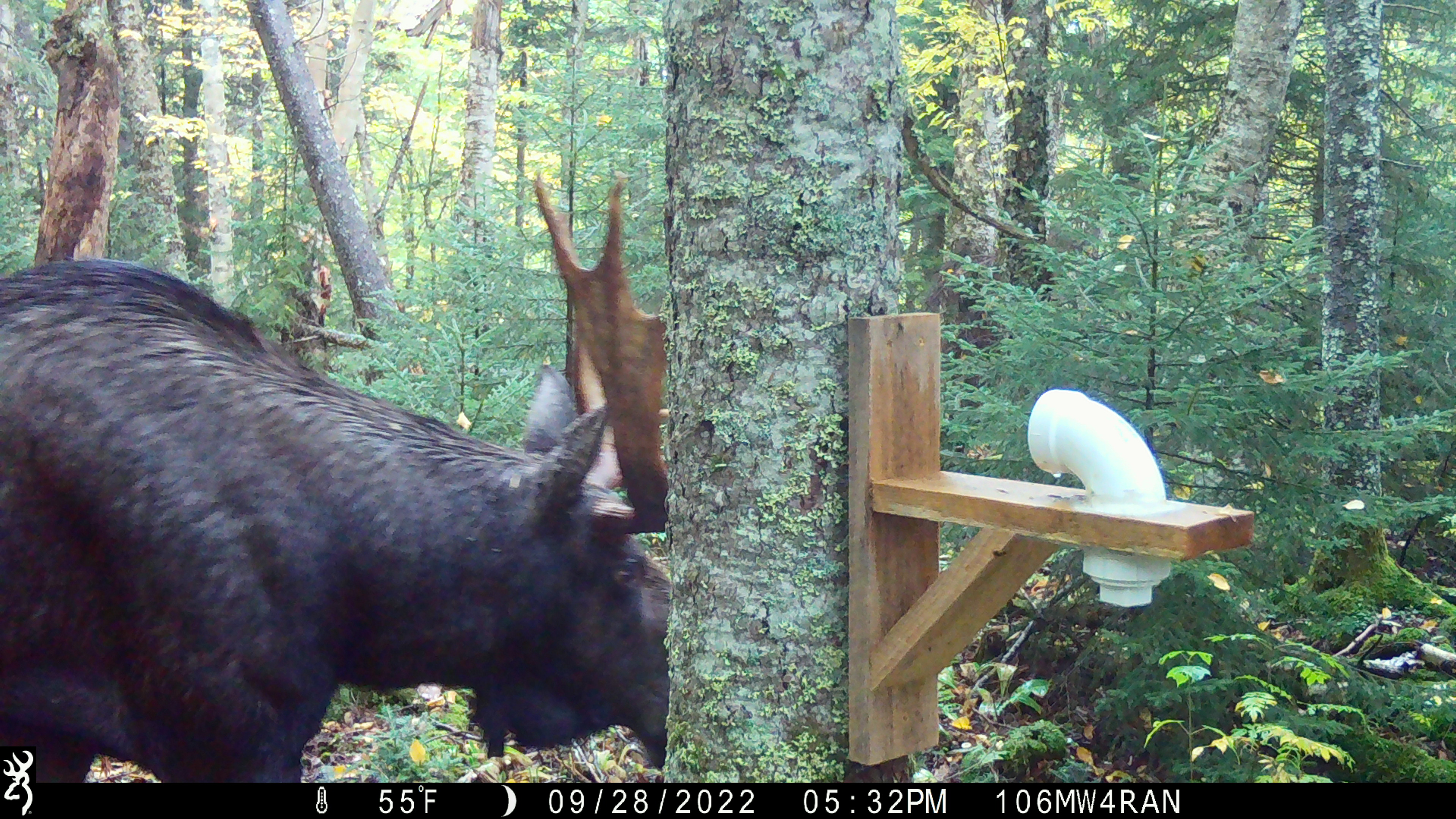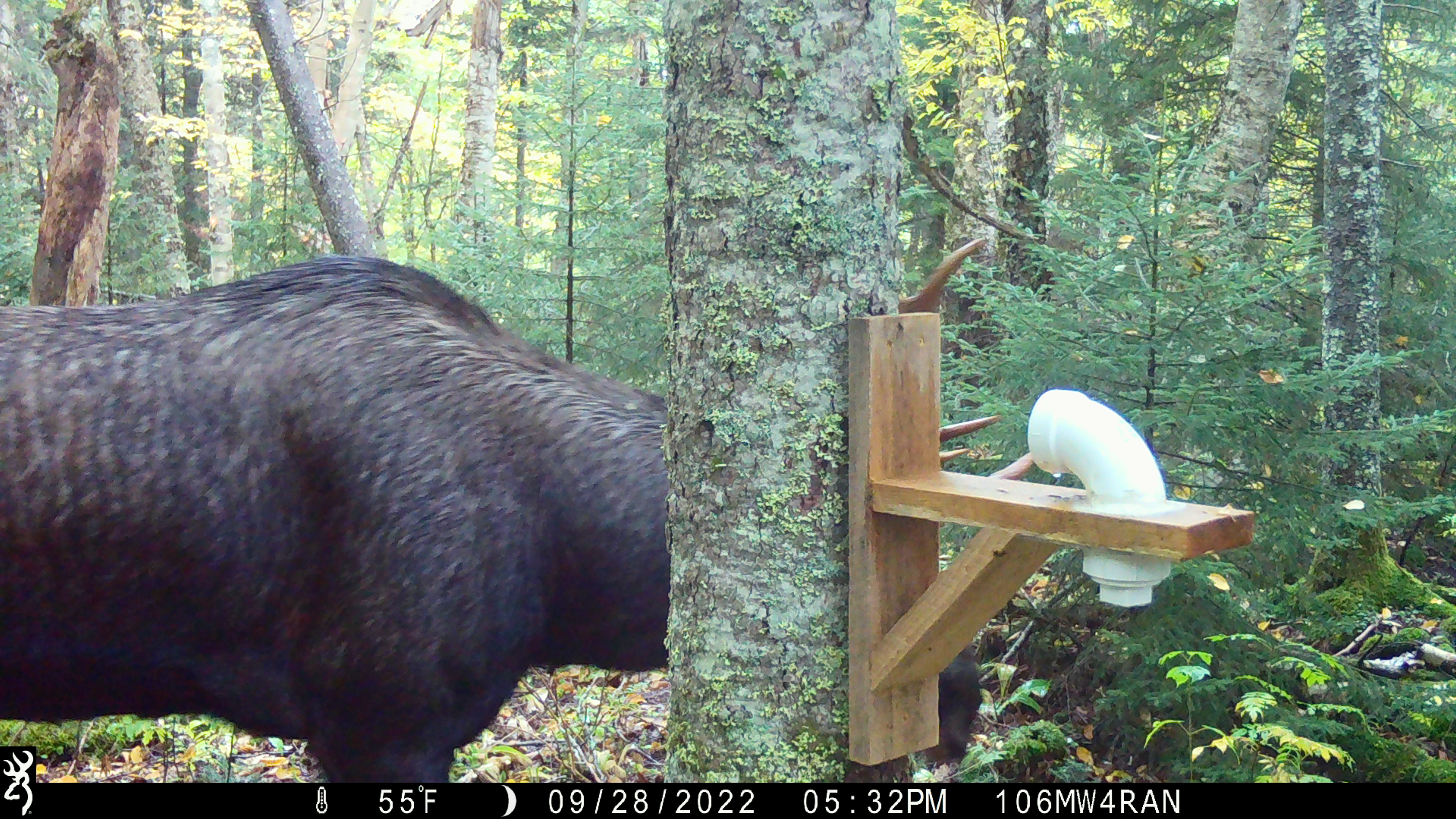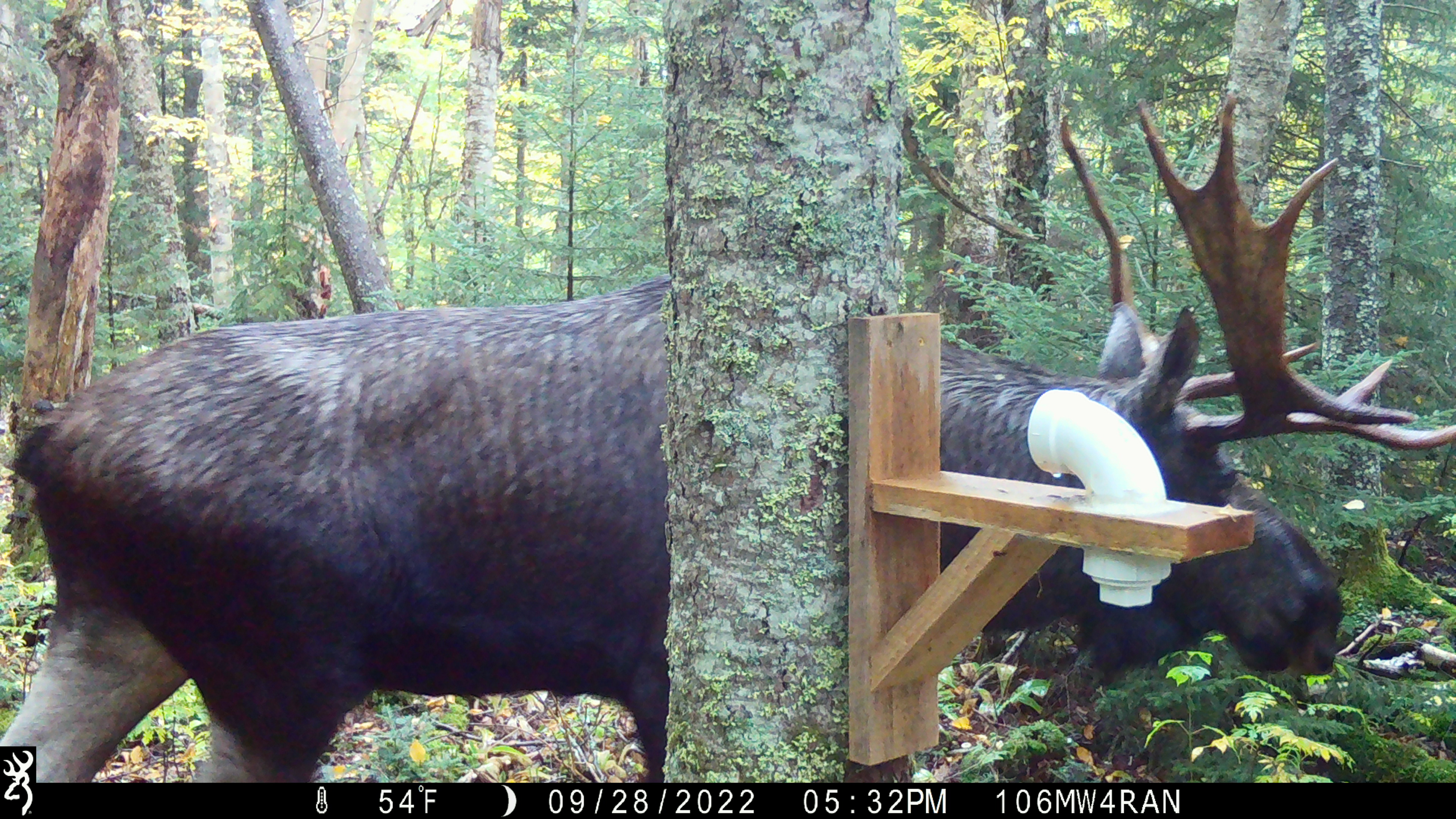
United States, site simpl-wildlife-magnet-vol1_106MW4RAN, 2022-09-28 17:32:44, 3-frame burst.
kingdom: Animalia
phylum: Chordata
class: Mammalia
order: Artiodactyla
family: Cervidae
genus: Alces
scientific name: Alces alces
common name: moose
Moose (Alces alces).